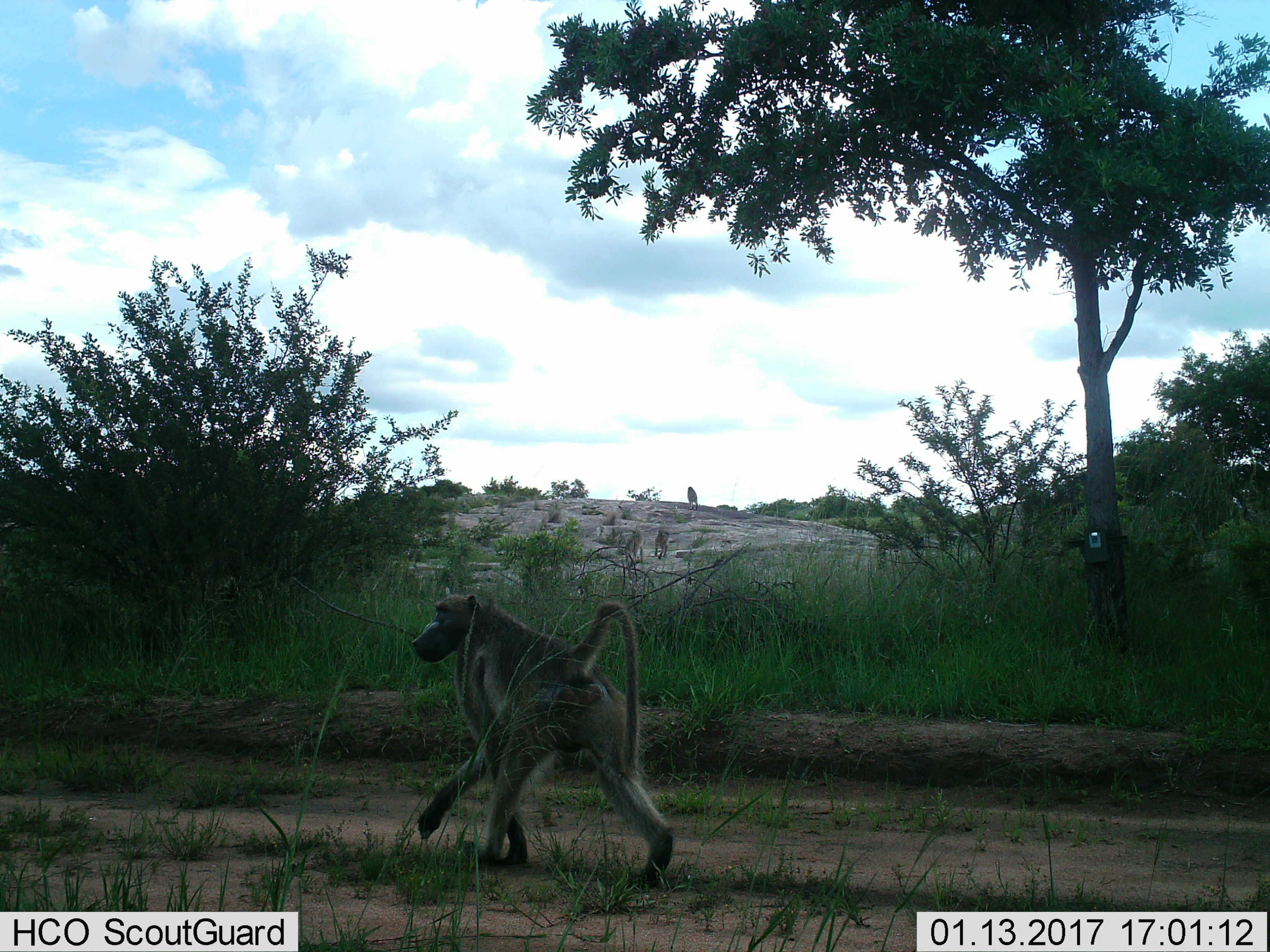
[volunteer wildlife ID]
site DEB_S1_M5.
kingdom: Animalia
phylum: Chordata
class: Mammalia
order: Primates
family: Cercopithecidae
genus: Papio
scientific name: Papio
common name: baboon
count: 1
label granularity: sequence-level